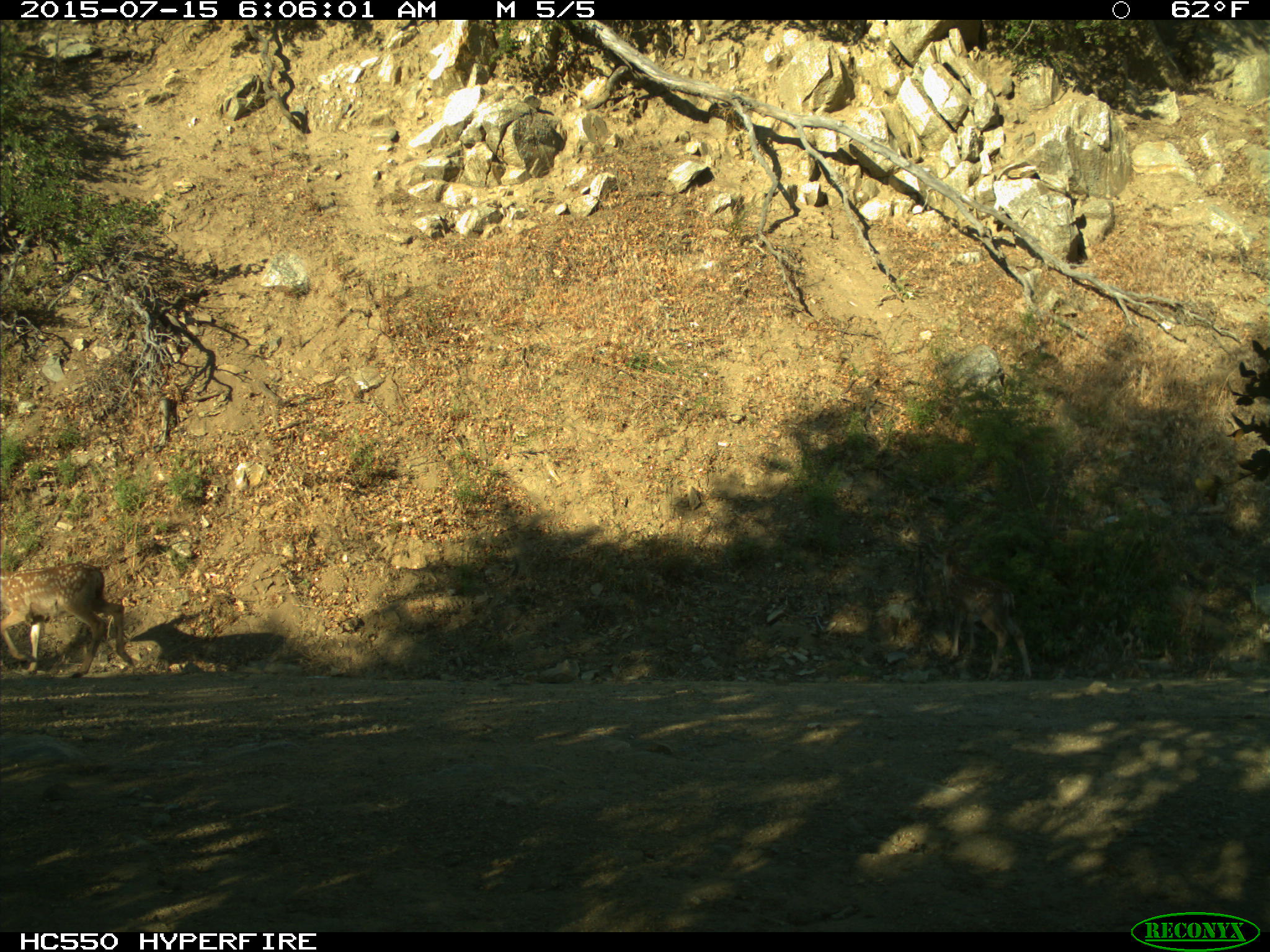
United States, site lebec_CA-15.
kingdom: Animalia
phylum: Chordata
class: Mammalia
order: Artiodactyla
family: Cervidae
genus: Odocoileus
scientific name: Odocoileus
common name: deer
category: unidentified deer